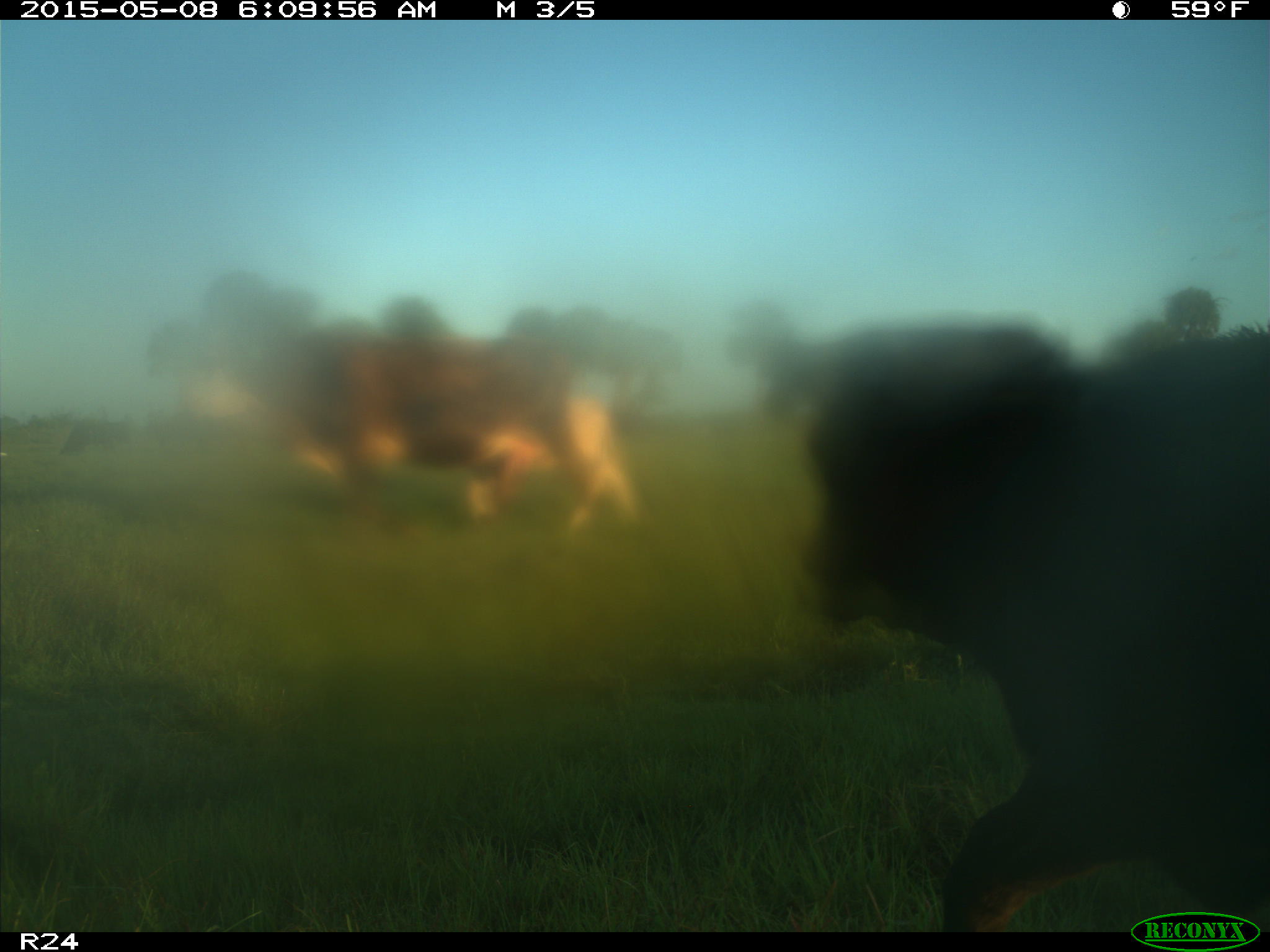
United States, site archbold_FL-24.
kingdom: Animalia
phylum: Chordata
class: Mammalia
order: Artiodactyla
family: Bovidae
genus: Bos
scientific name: Bos taurus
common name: domestic cow